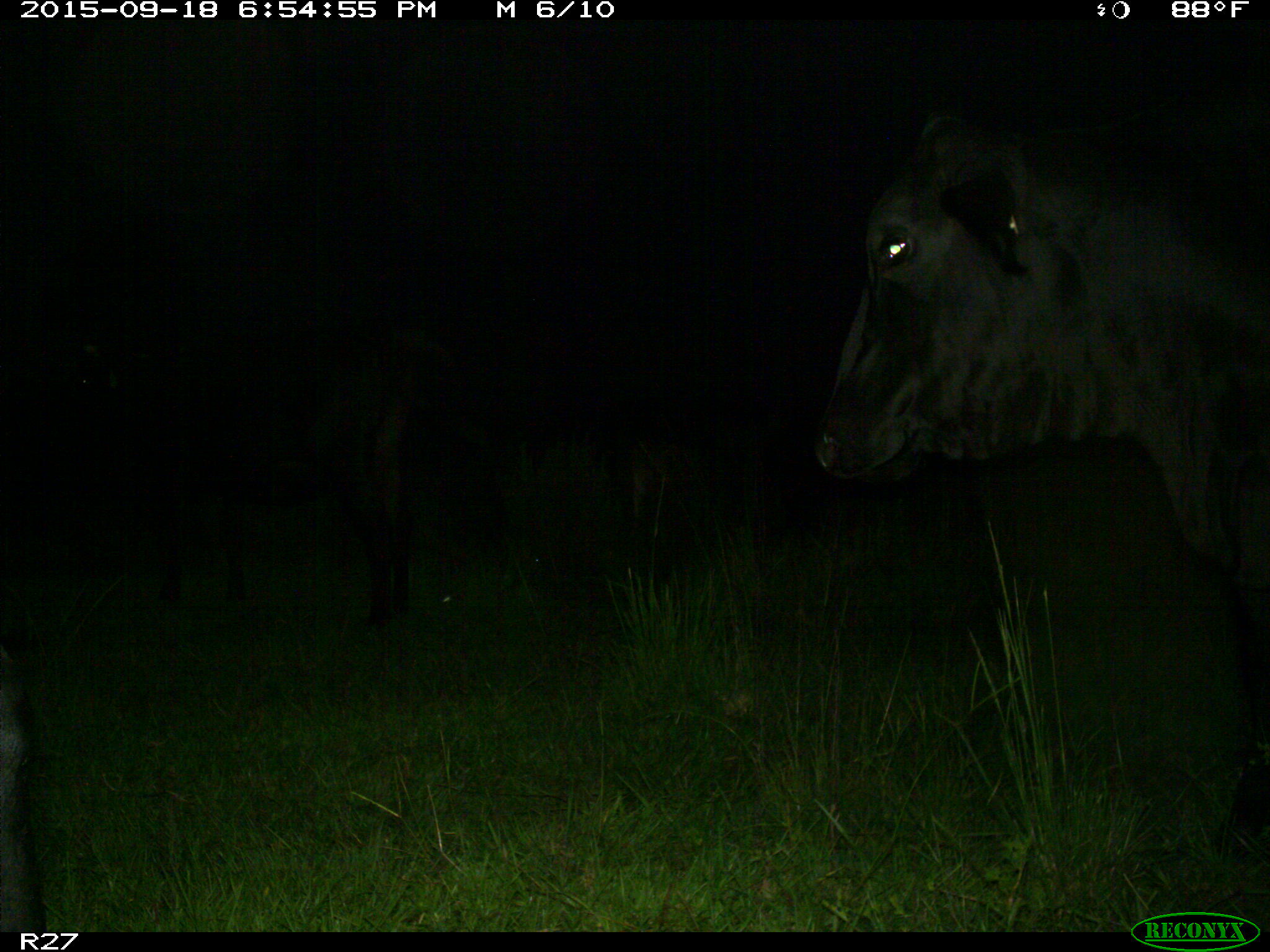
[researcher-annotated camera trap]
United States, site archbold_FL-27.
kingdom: Animalia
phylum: Chordata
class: Mammalia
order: Artiodactyla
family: Bovidae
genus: Bos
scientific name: Bos taurus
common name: domestic cow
Bos taurus (domestic cow).